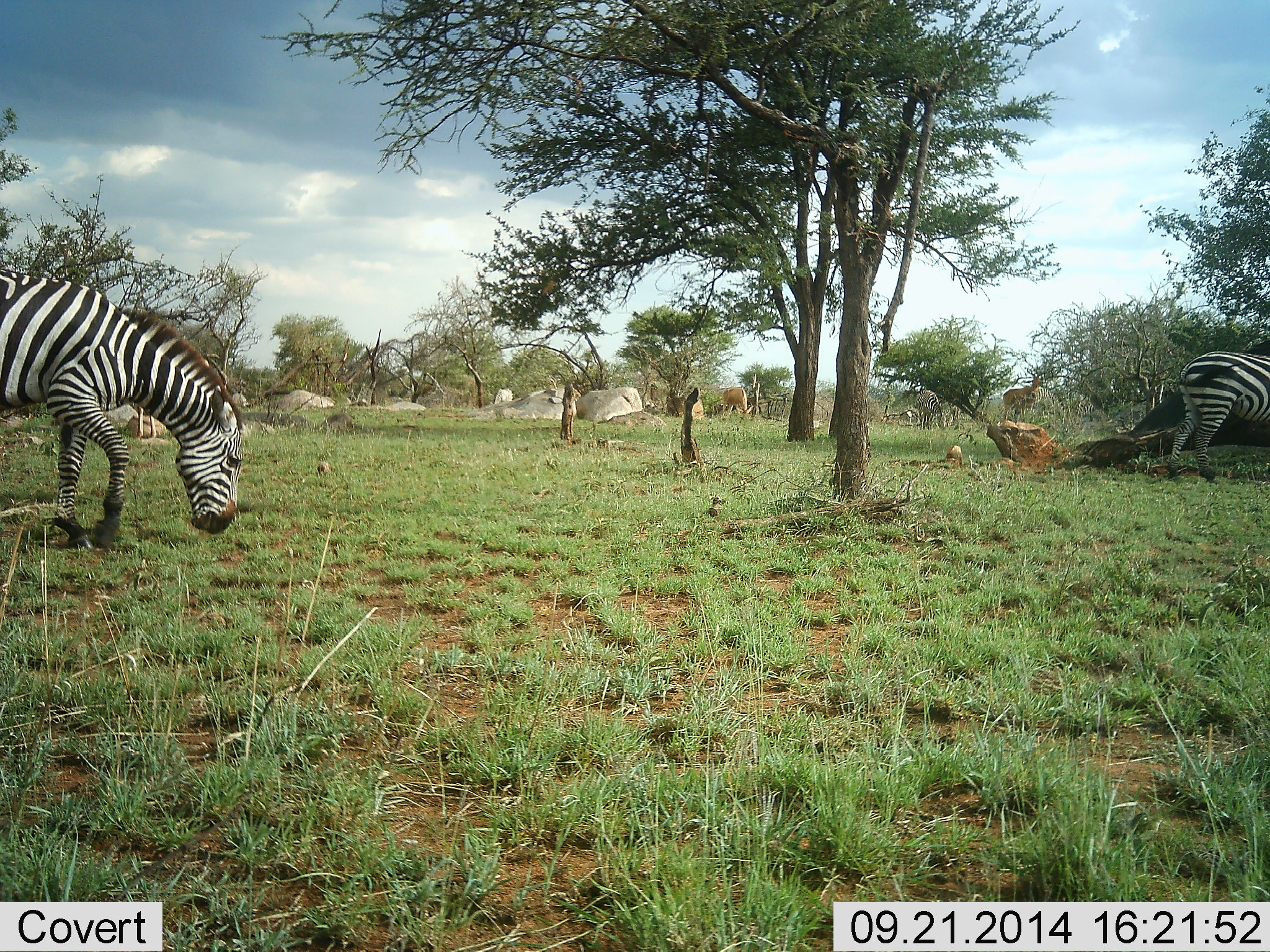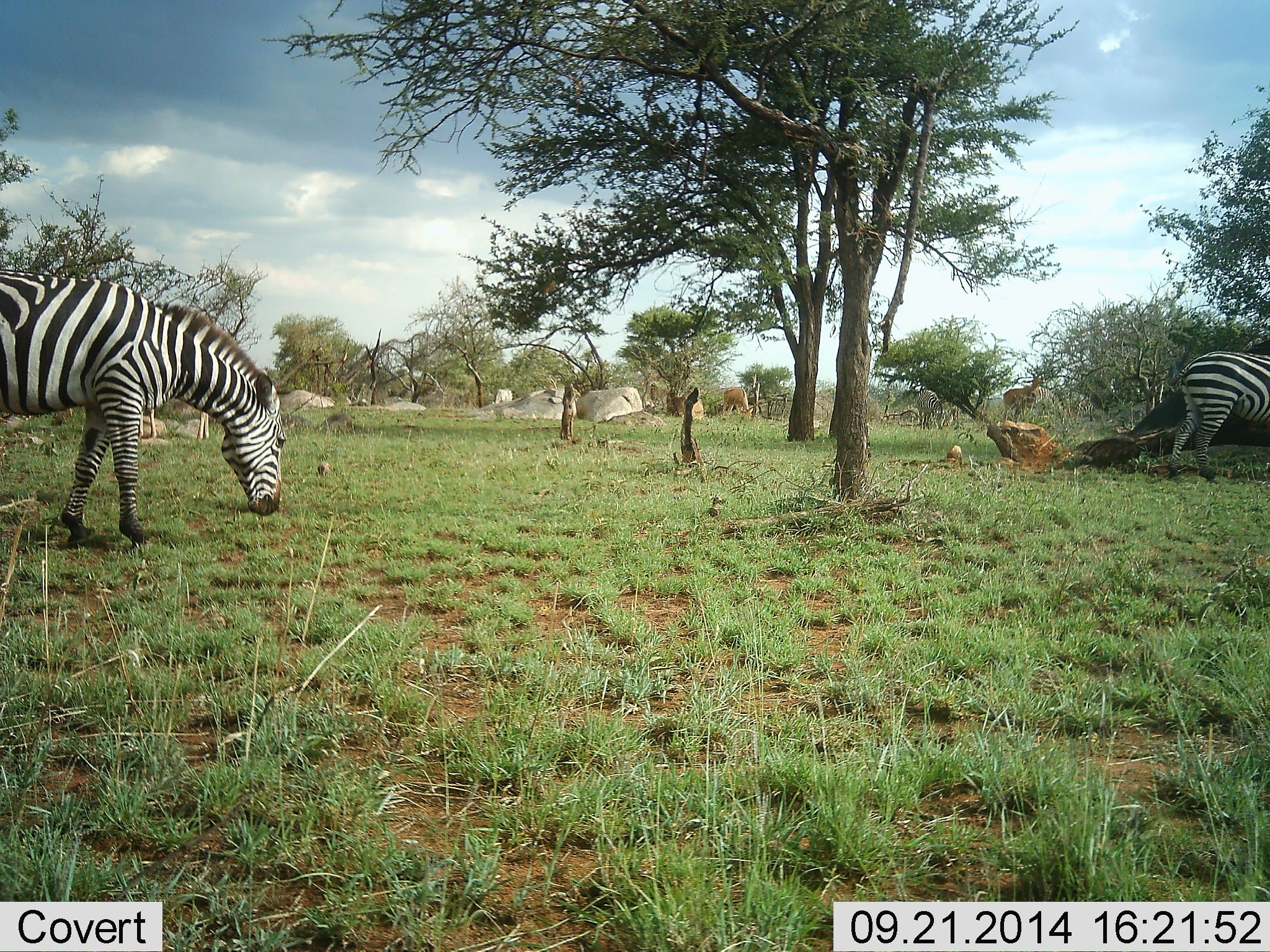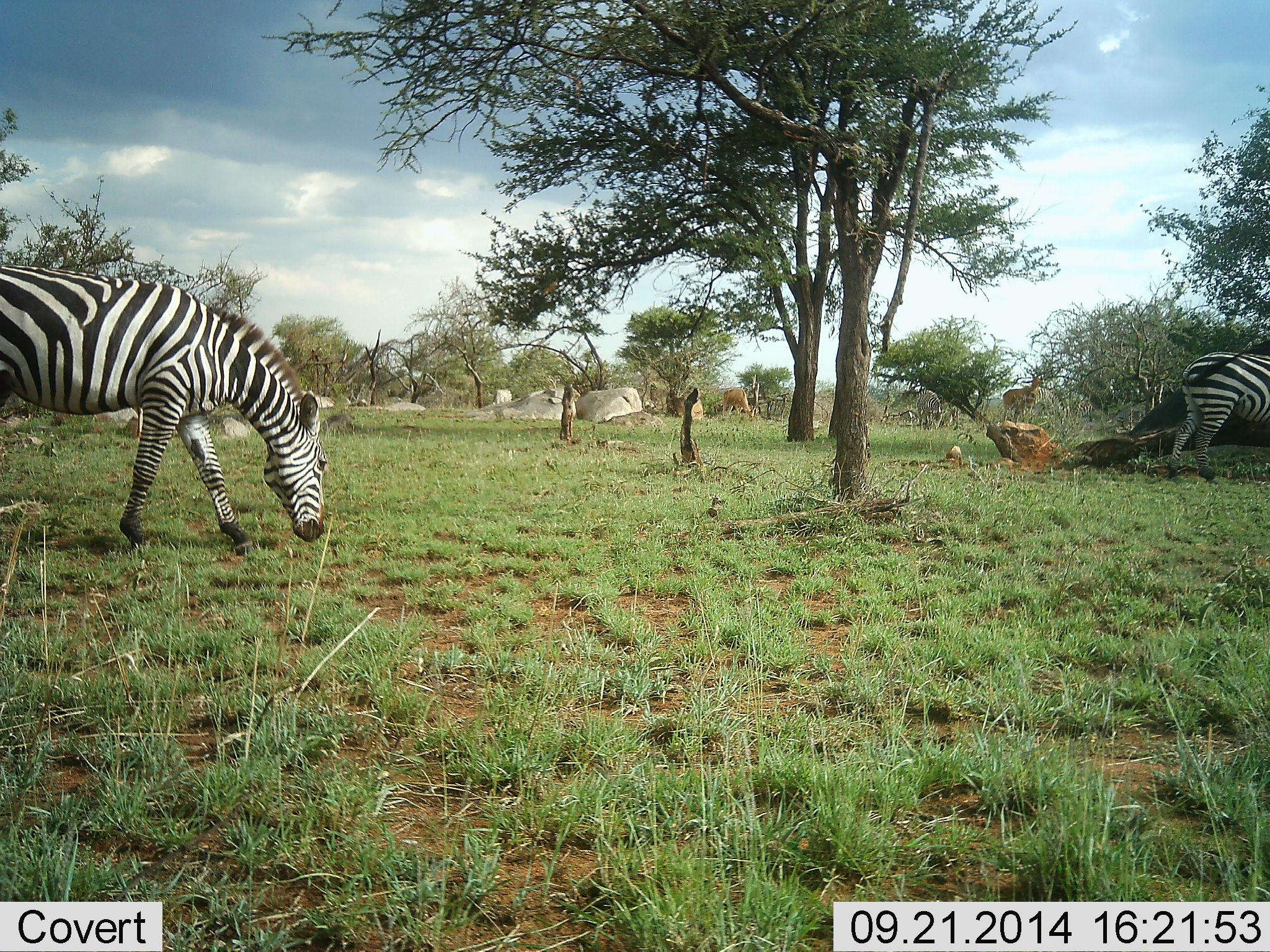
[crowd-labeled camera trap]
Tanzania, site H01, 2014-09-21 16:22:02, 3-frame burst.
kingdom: Animalia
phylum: Chordata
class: Mammalia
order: Artiodactyla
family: Bovidae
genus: Alcelaphus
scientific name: Alcelaphus buselaphus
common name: hartebeest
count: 2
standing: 40%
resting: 0%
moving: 0%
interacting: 0%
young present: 0%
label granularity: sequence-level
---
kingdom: Animalia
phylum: Chordata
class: Mammalia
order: Perissodactyla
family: Equidae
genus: Equus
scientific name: Equus quagga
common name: plains zebra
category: zebra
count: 2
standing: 20%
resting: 0%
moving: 25%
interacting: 0%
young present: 0%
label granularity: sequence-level